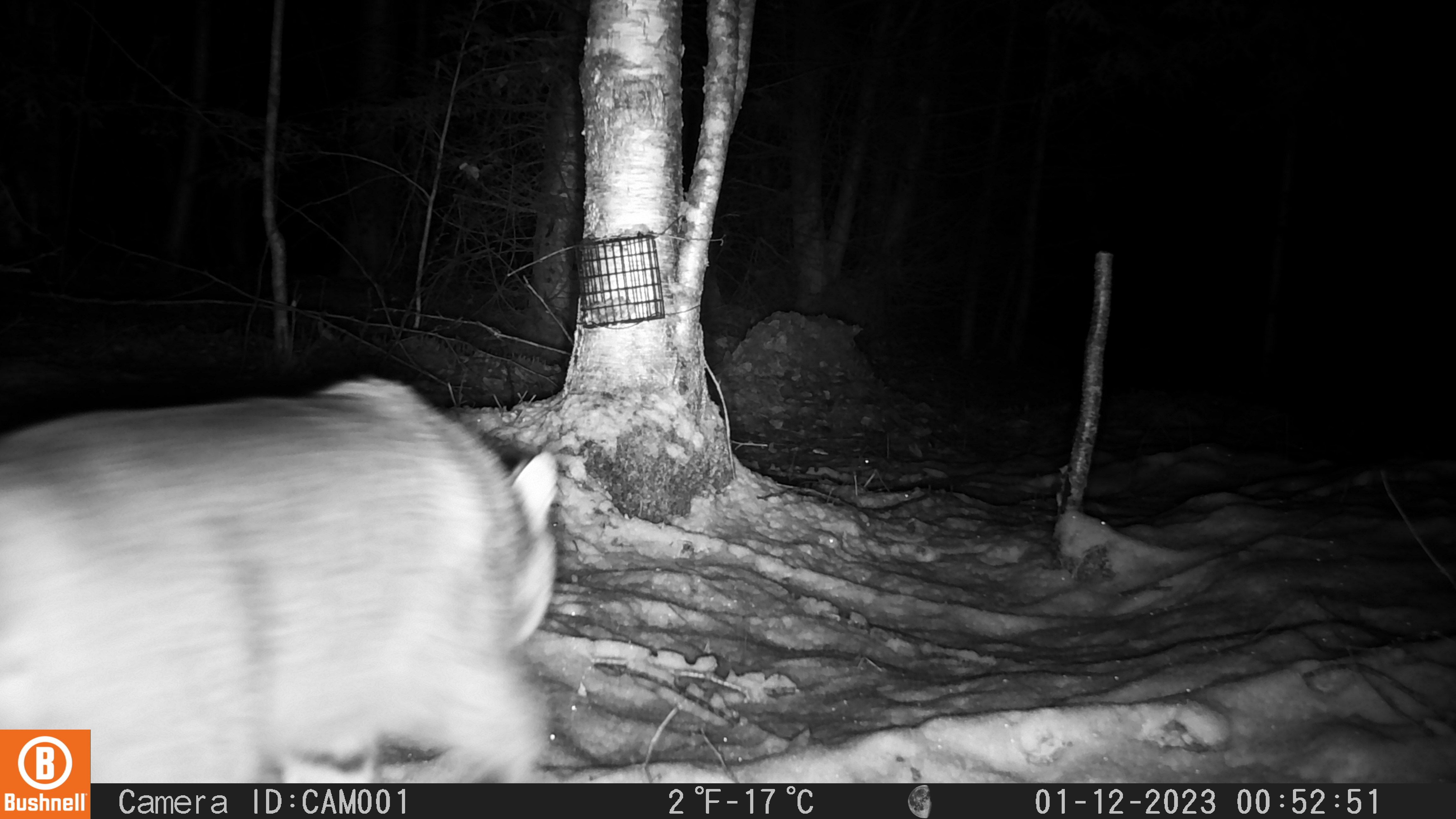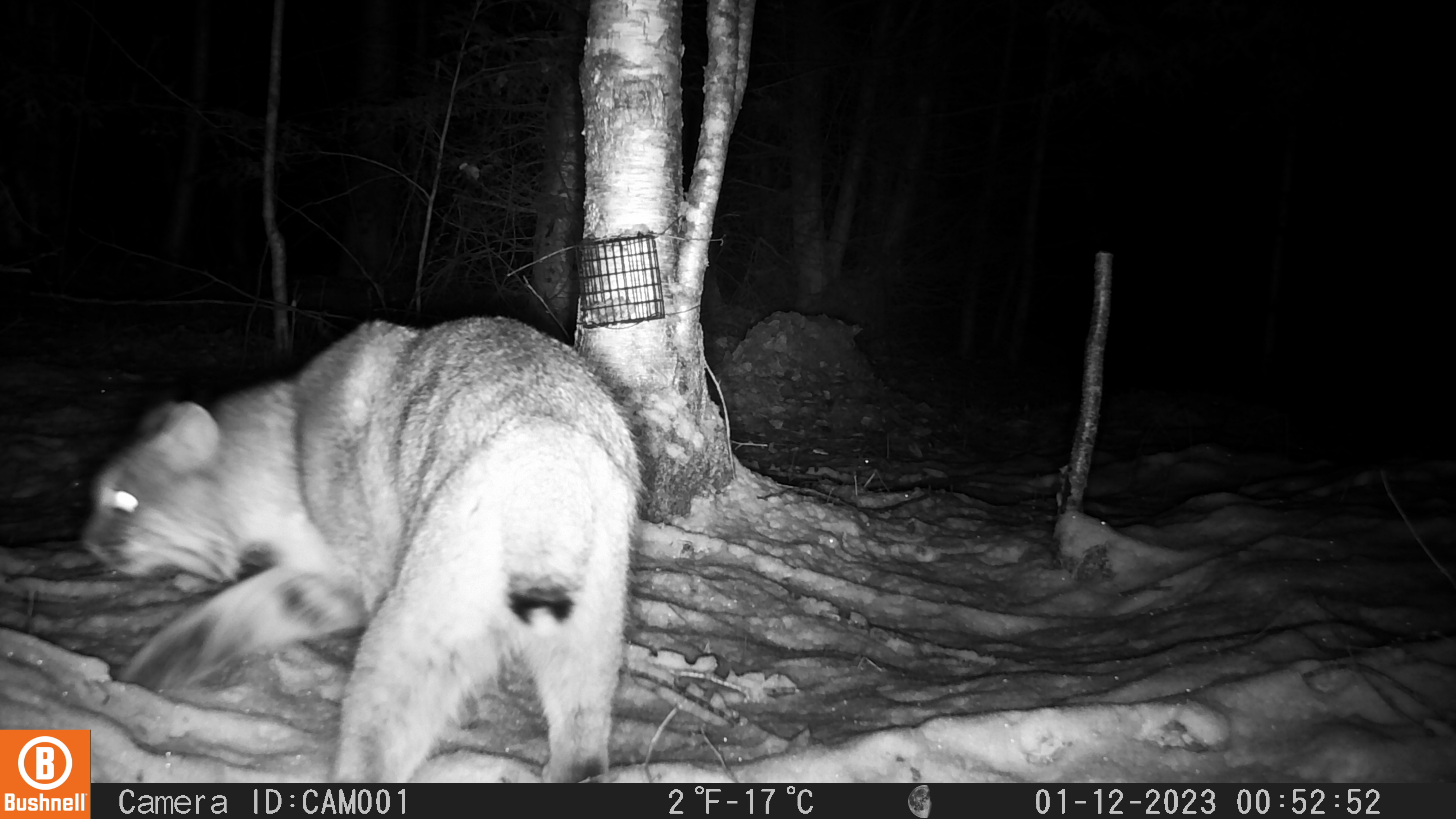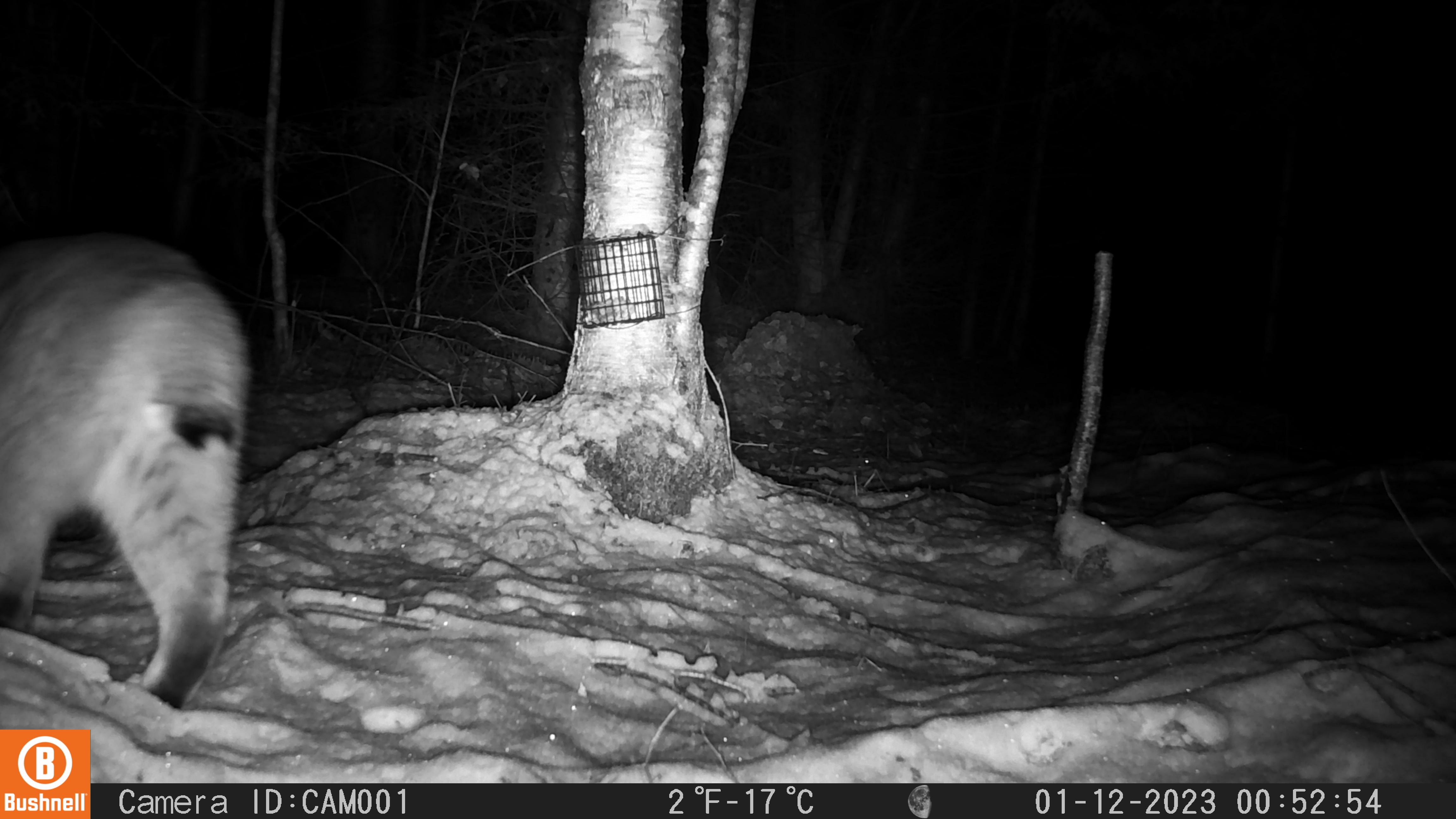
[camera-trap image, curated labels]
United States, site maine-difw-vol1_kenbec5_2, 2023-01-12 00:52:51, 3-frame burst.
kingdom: Animalia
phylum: Chordata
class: Mammalia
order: Carnivora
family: Felidae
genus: Lynx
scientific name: Lynx rufus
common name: bobcat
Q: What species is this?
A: Bobcat (Lynx rufus).